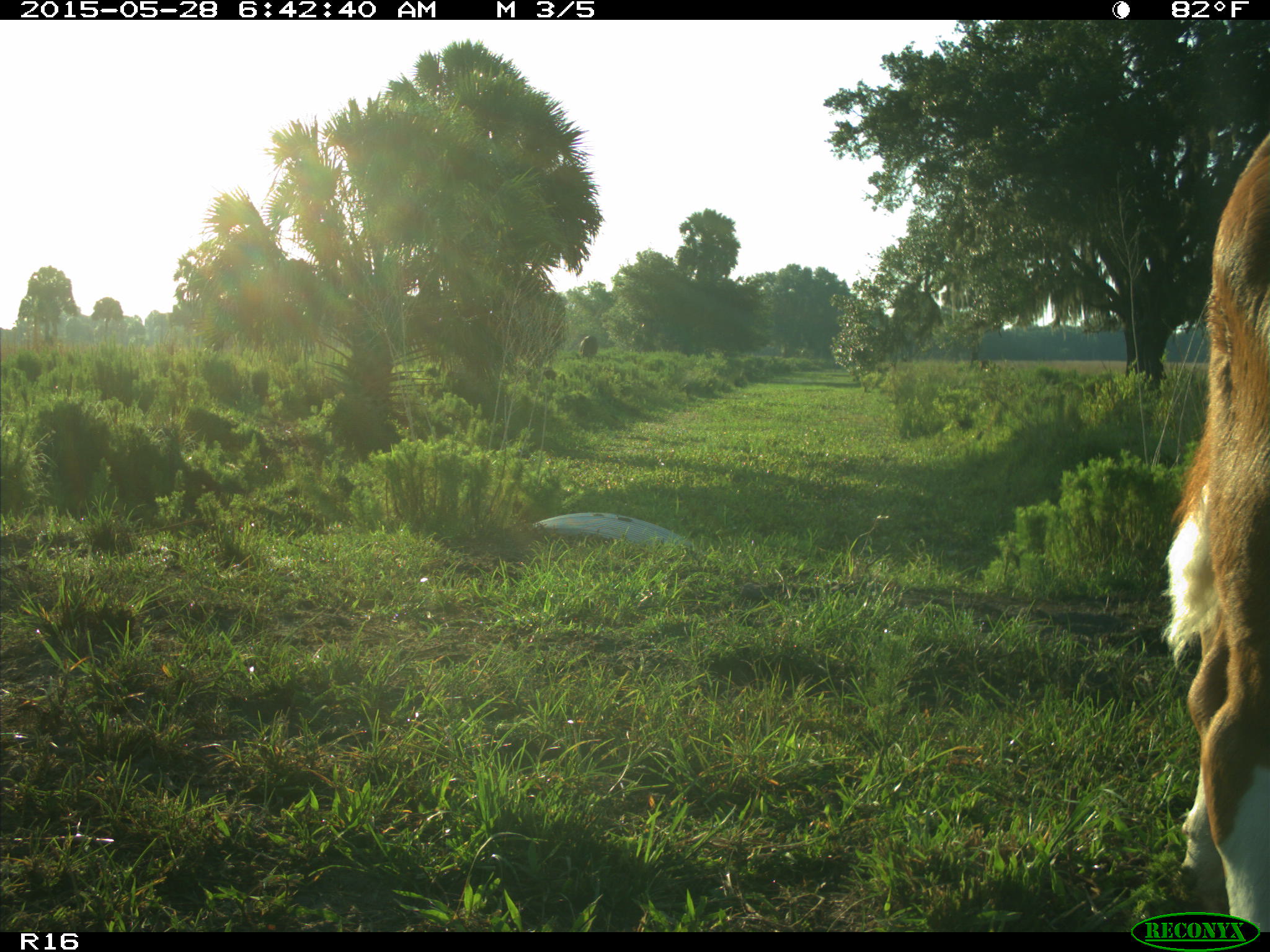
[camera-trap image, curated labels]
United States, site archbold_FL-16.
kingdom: Animalia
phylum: Chordata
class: Mammalia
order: Artiodactyla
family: Bovidae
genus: Bos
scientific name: Bos taurus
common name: domestic cow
Bos taurus (domestic cow).